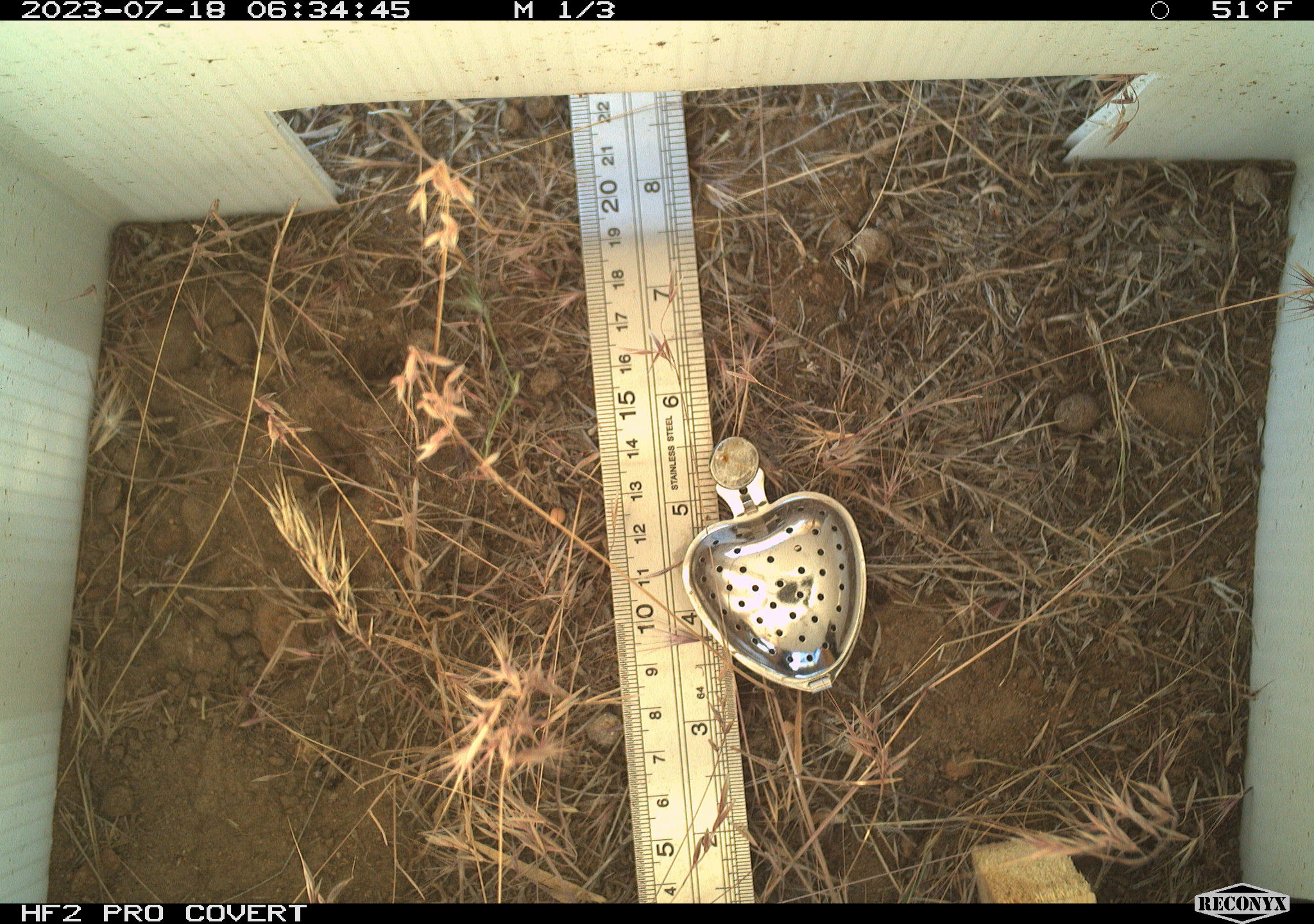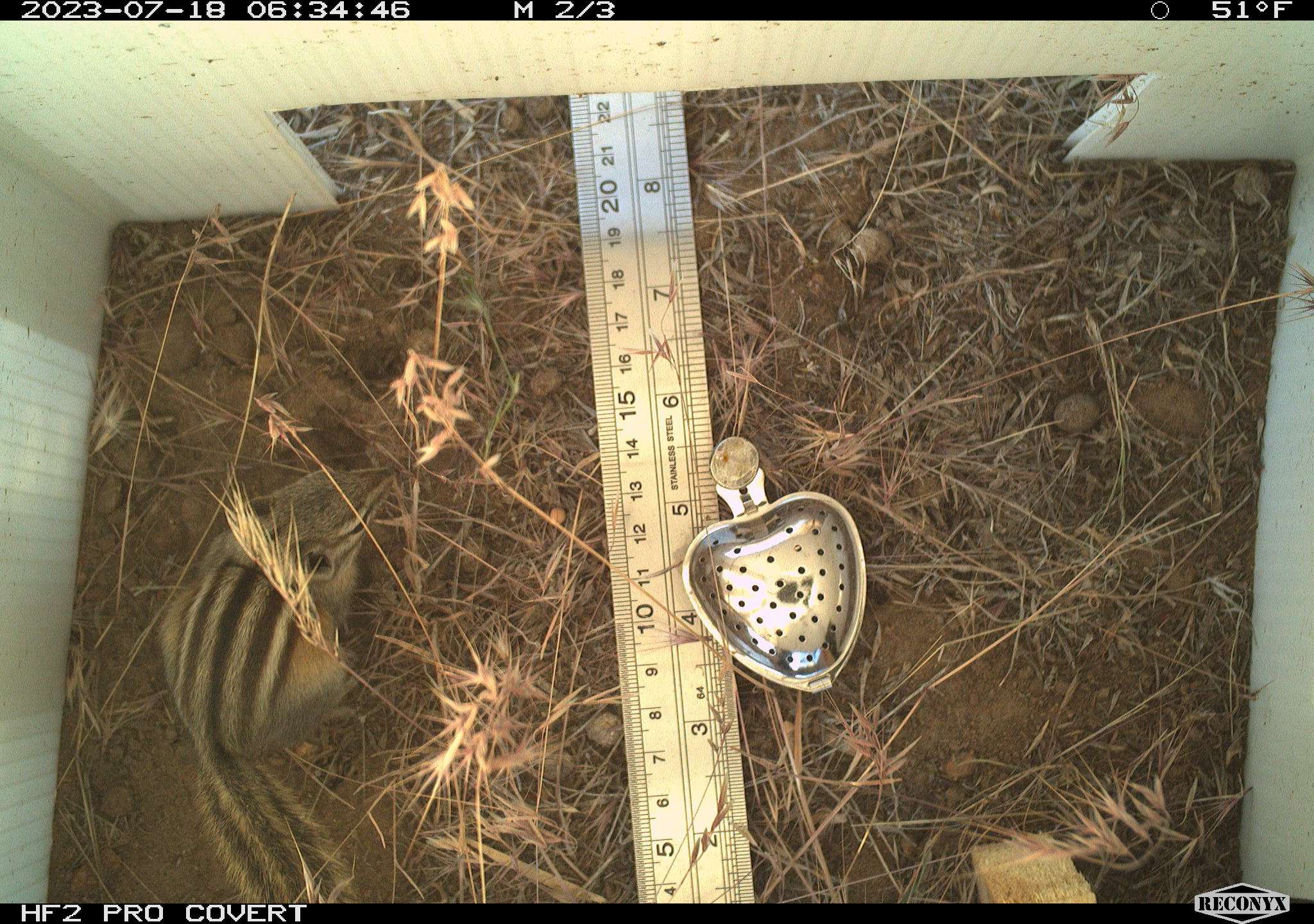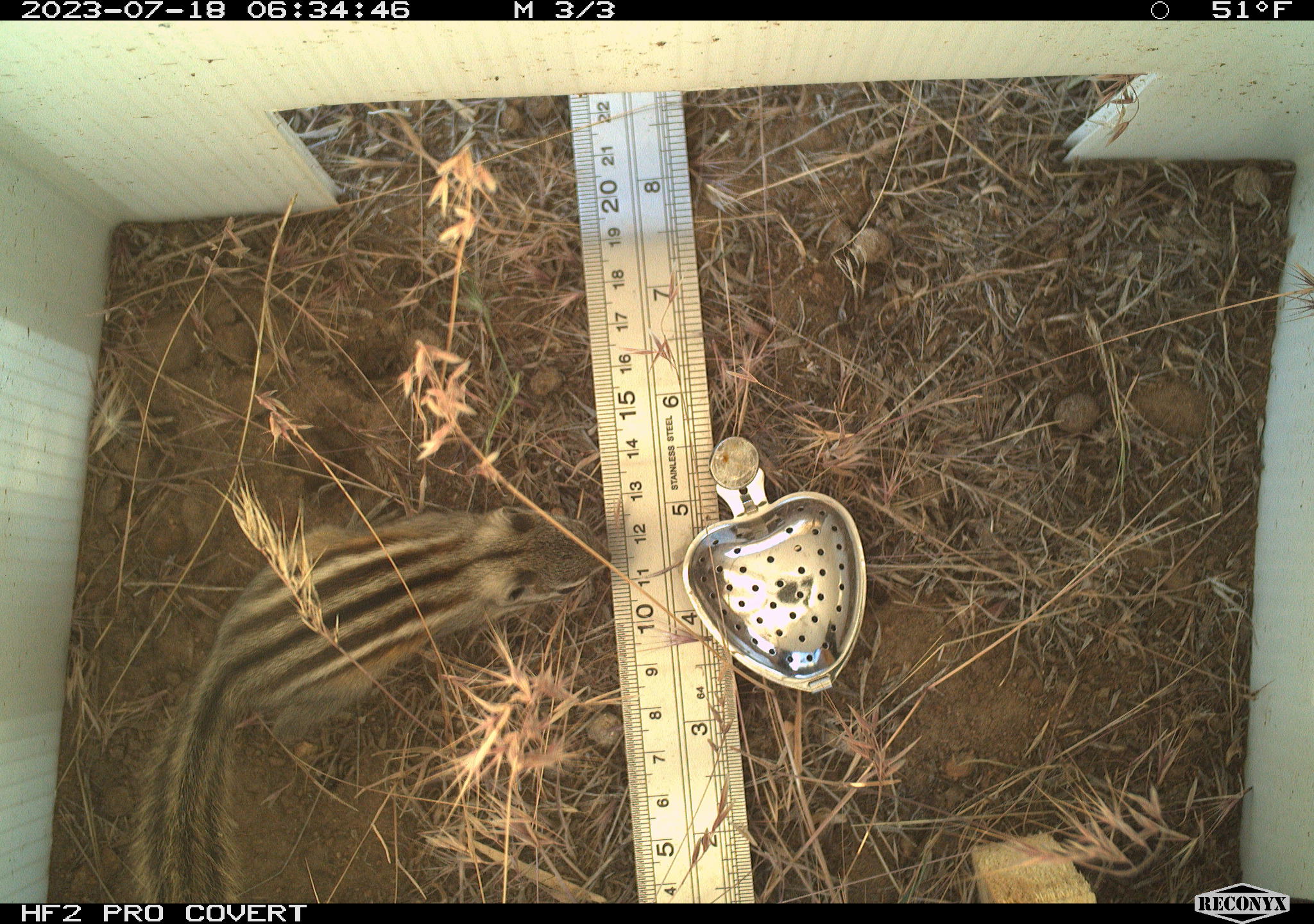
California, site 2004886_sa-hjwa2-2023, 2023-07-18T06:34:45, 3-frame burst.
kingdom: Animalia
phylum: Chordata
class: Mammalia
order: Rodentia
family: Sciuridae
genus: Neotamias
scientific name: Neotamias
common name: western chipmunks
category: neotamias species